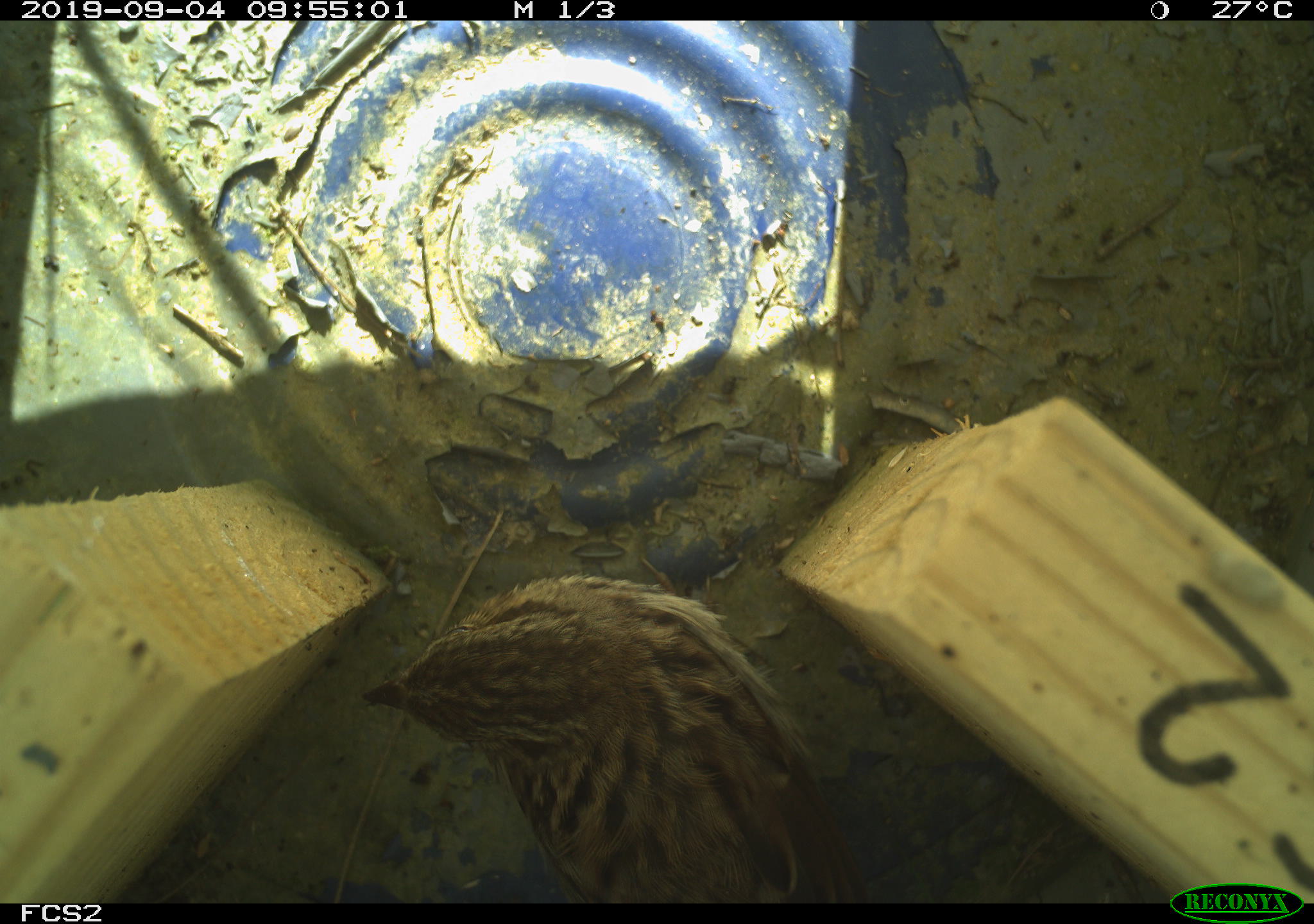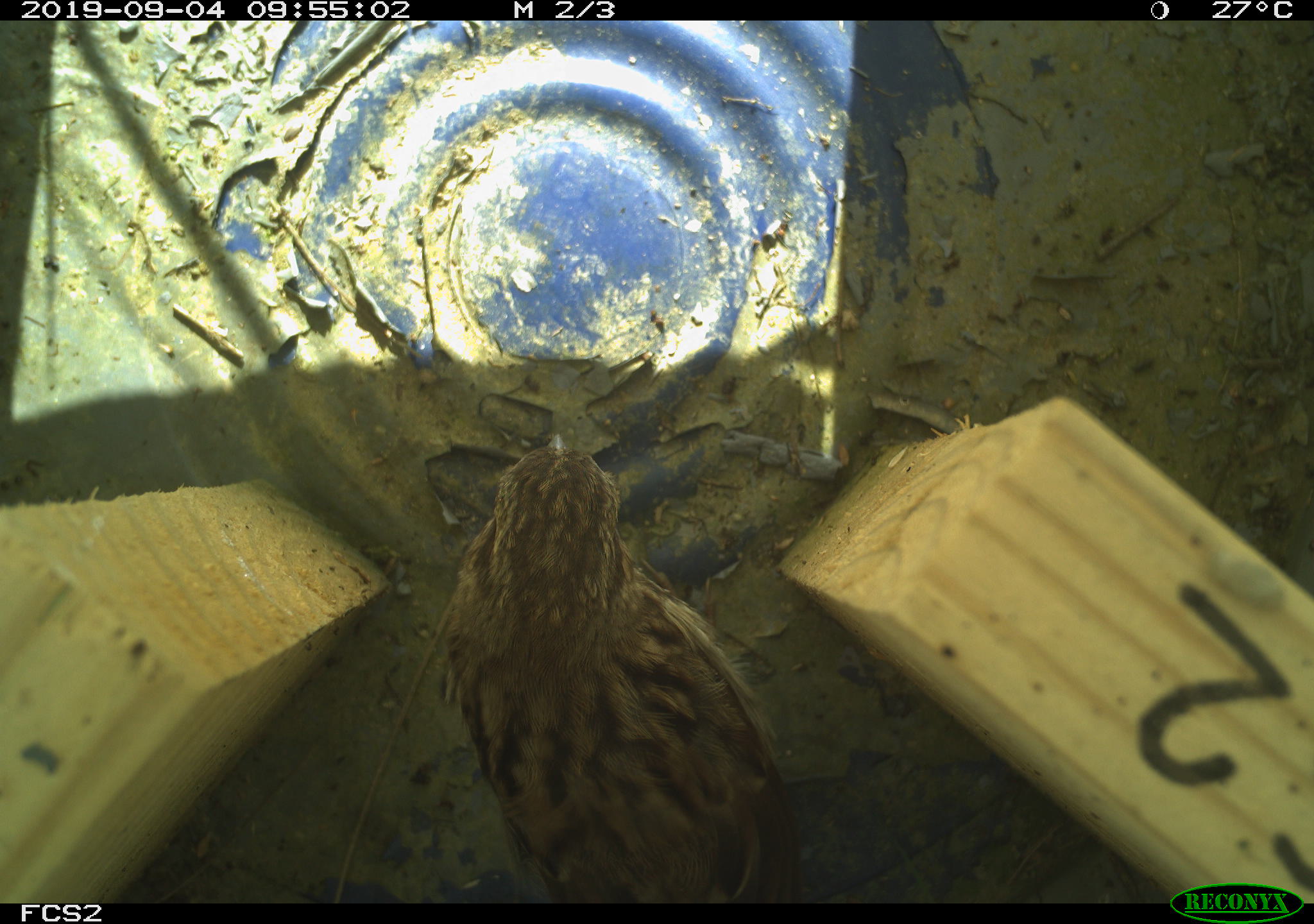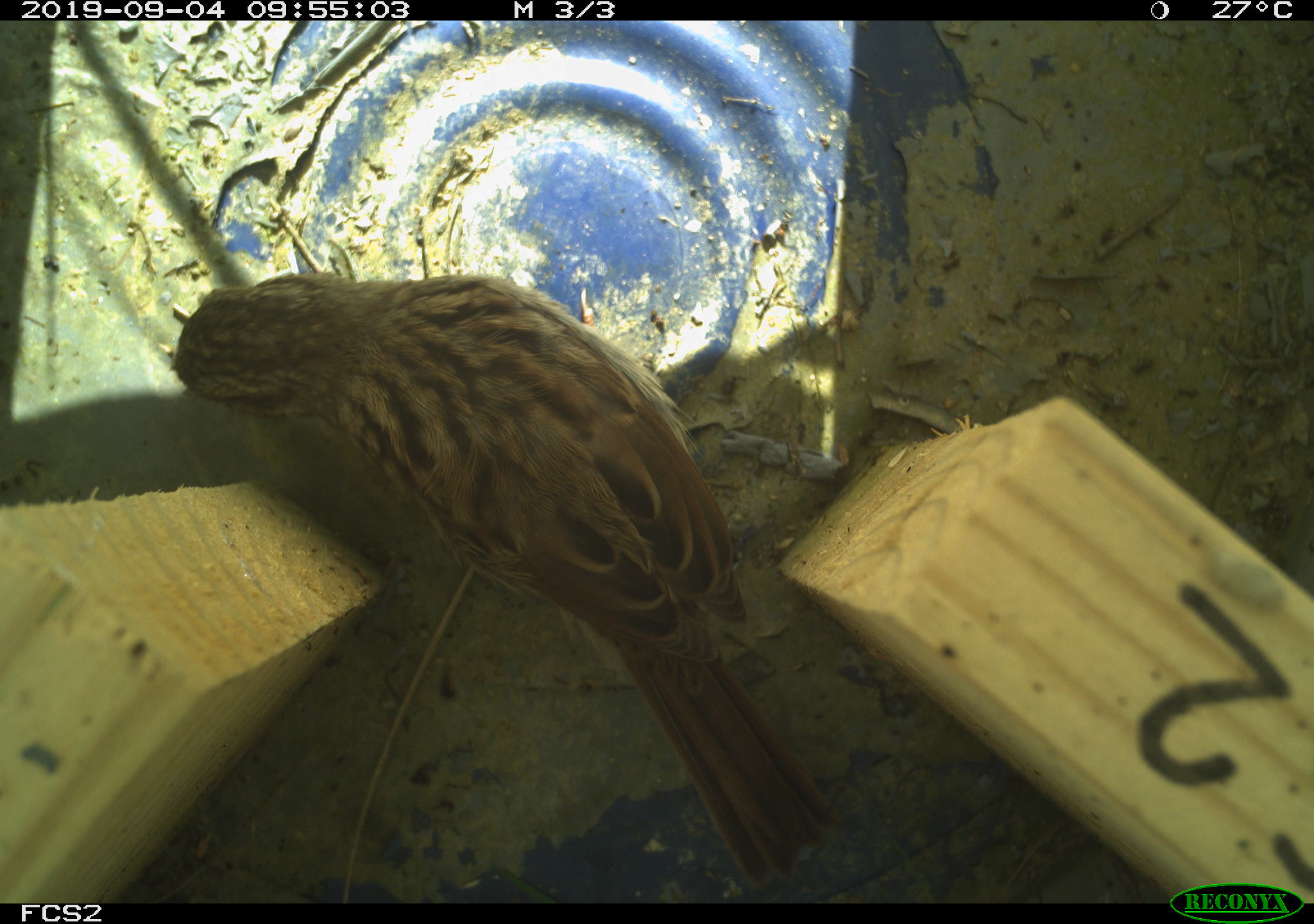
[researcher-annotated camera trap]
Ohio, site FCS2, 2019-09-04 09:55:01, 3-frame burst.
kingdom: Animalia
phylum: Chordata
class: Aves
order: Passeriformes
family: Passerellidae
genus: Melospiza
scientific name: Melospiza melodia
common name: song sparrow